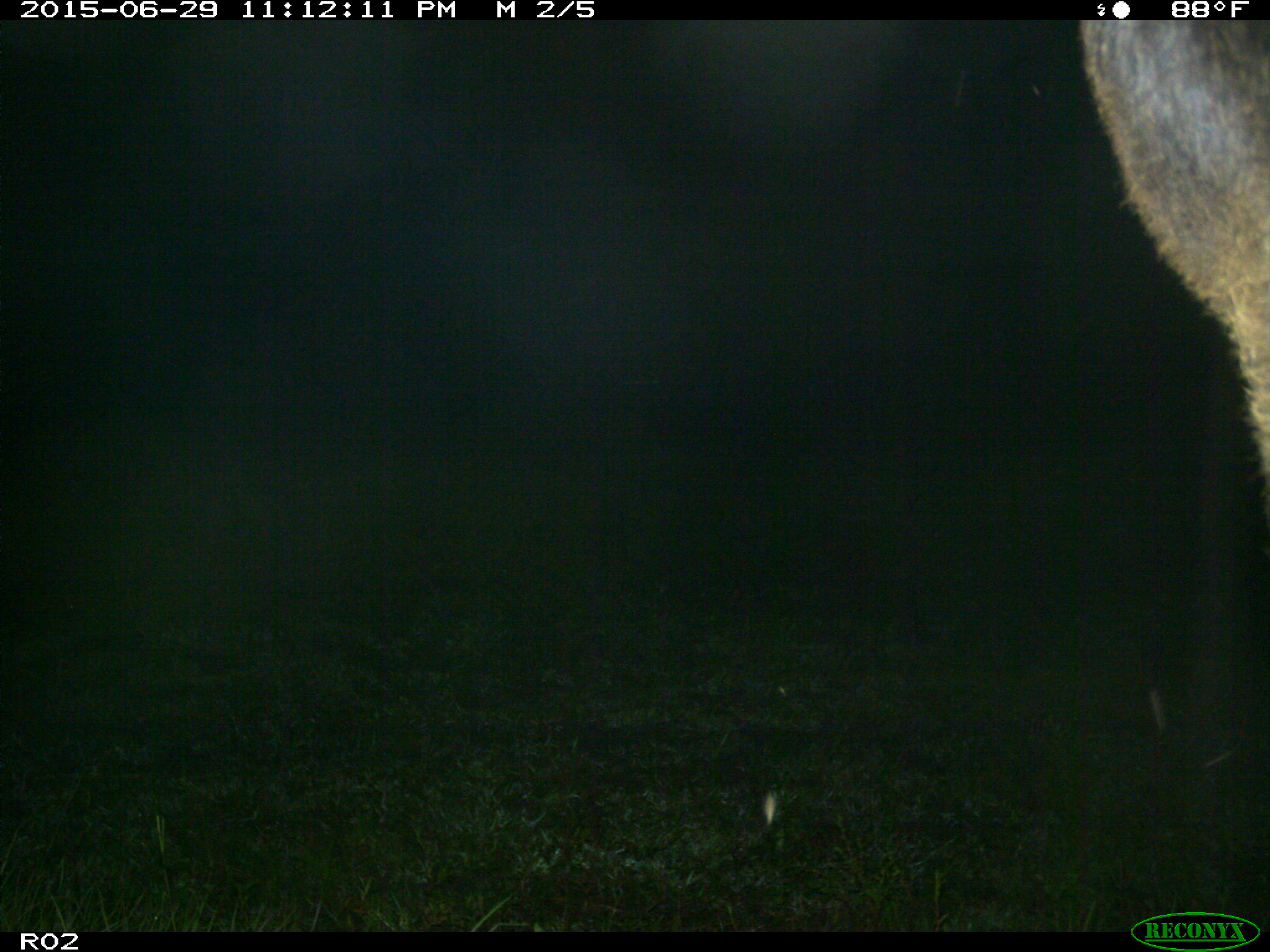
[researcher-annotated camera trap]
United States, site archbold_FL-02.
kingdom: Animalia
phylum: Chordata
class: Mammalia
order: Artiodactyla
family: Bovidae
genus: Bos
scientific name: Bos taurus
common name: domestic cow